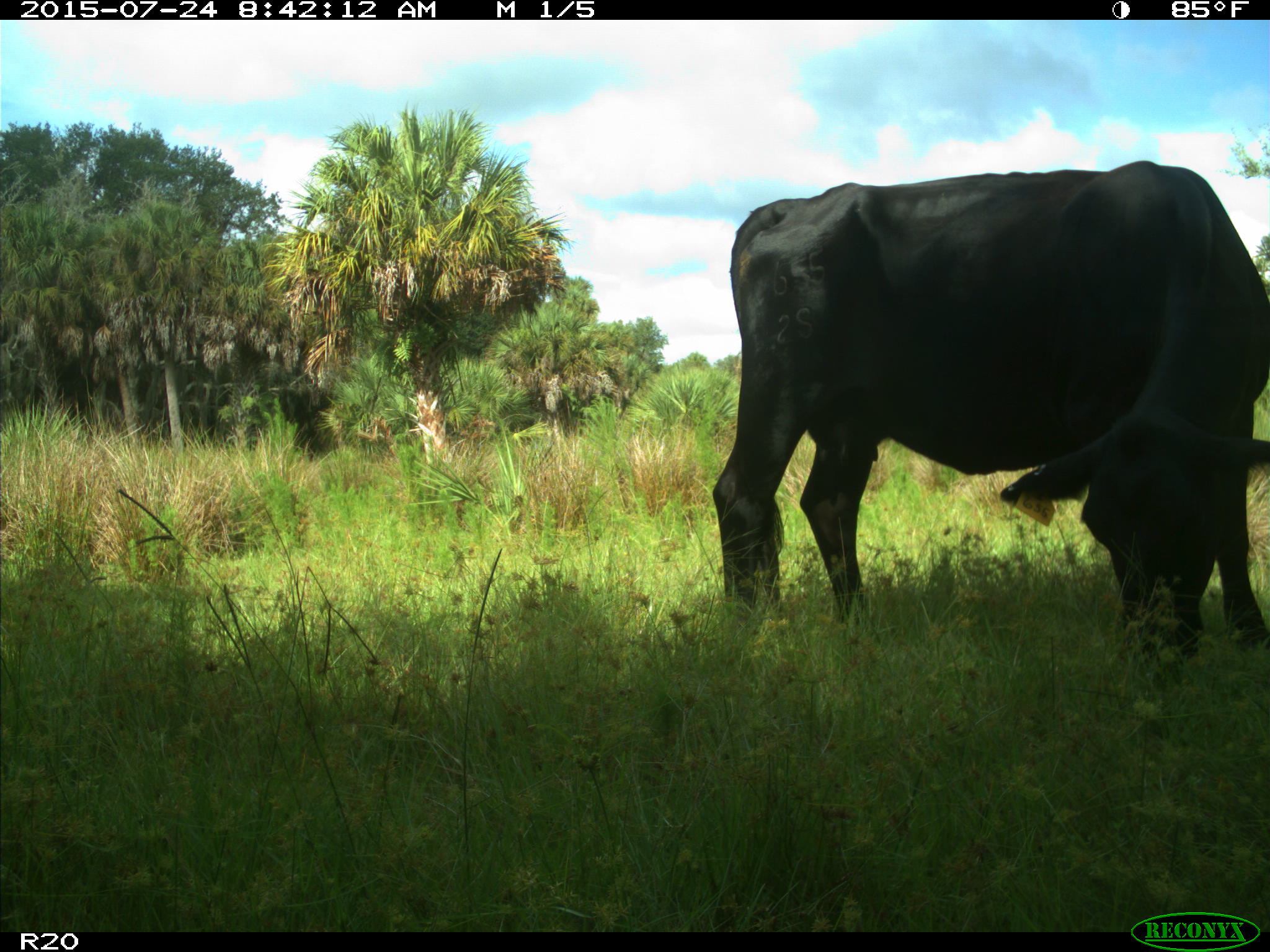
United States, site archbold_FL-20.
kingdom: Animalia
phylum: Chordata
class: Mammalia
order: Artiodactyla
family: Bovidae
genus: Bos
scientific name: Bos taurus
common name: domestic cow